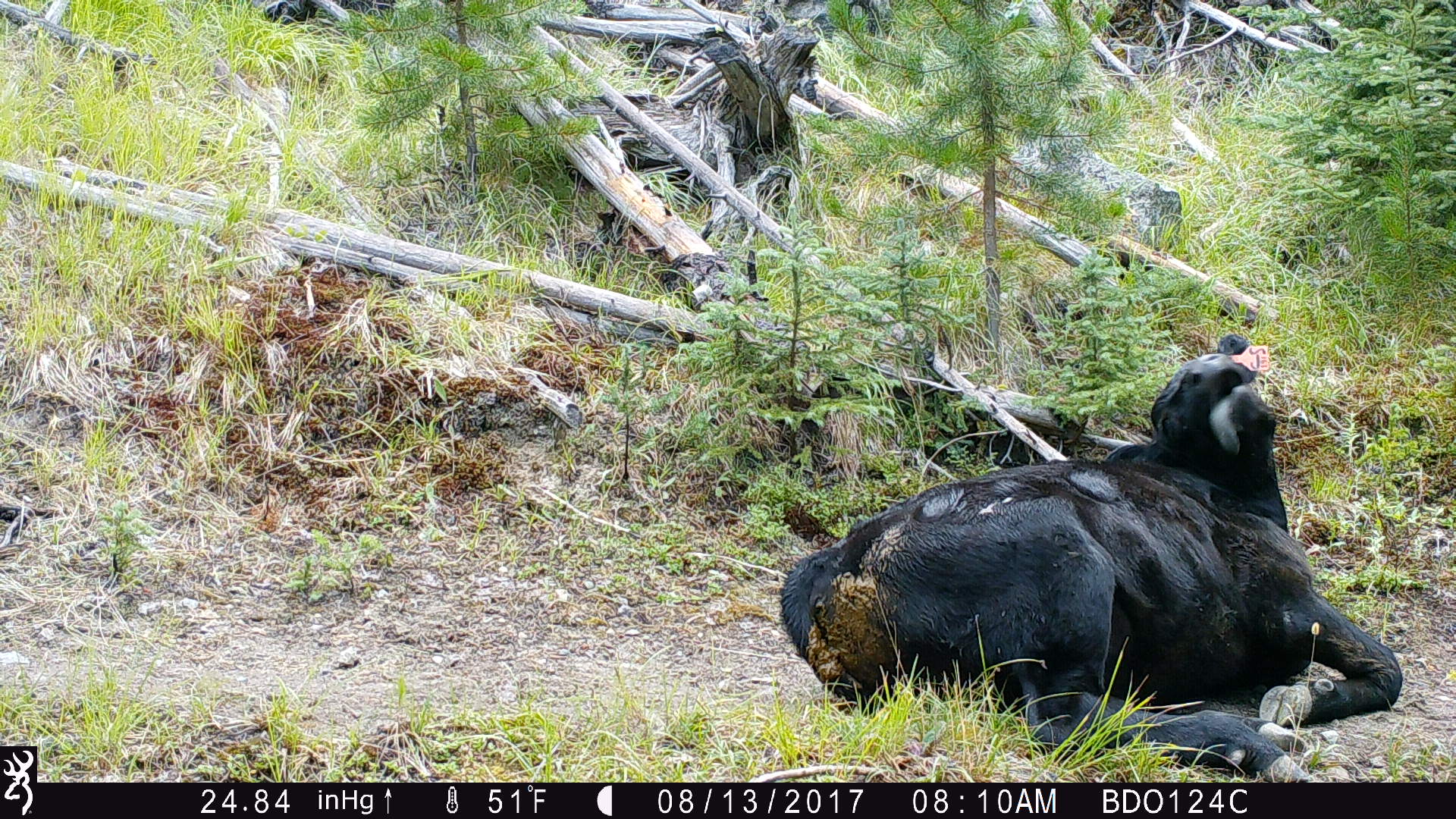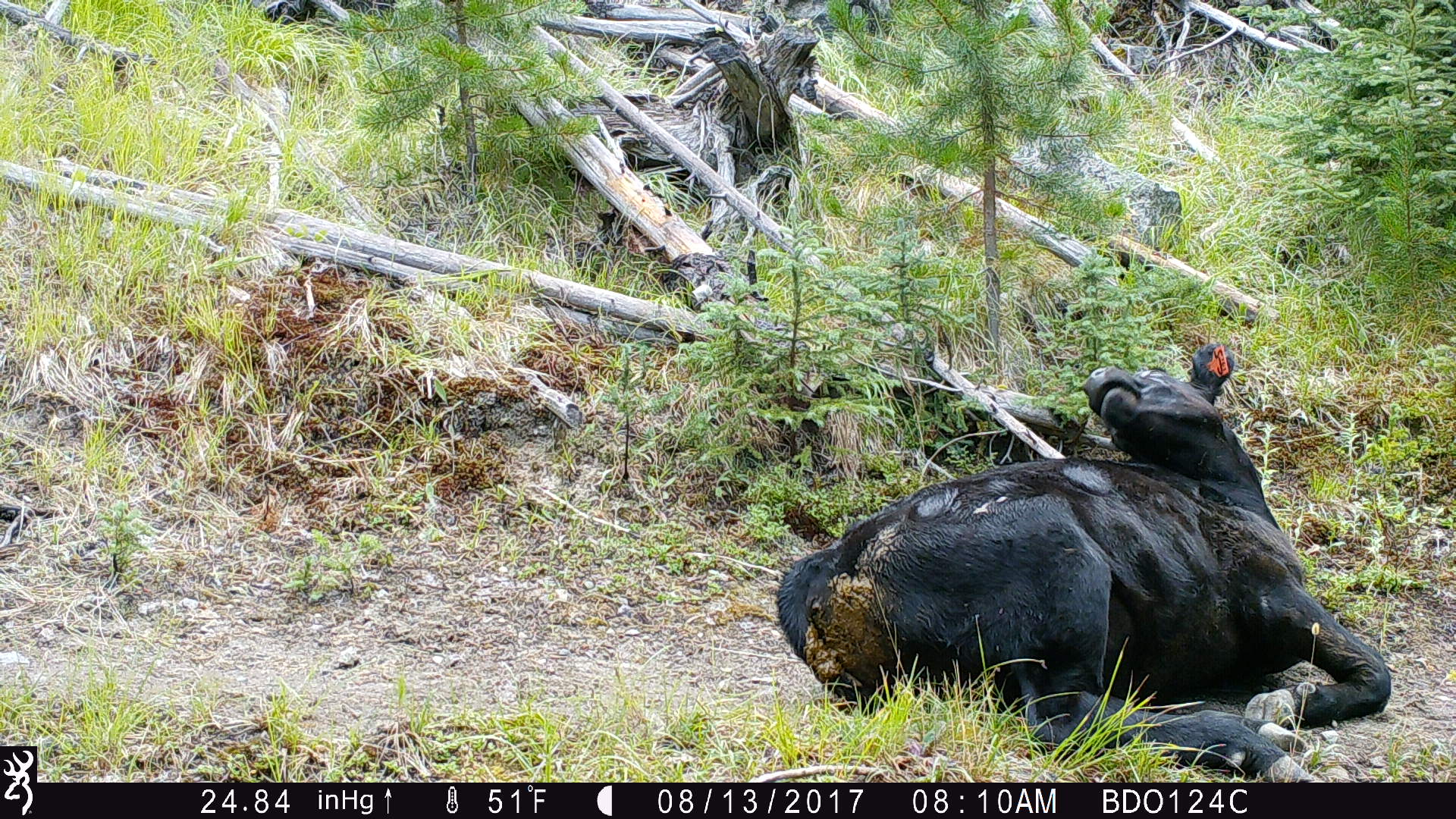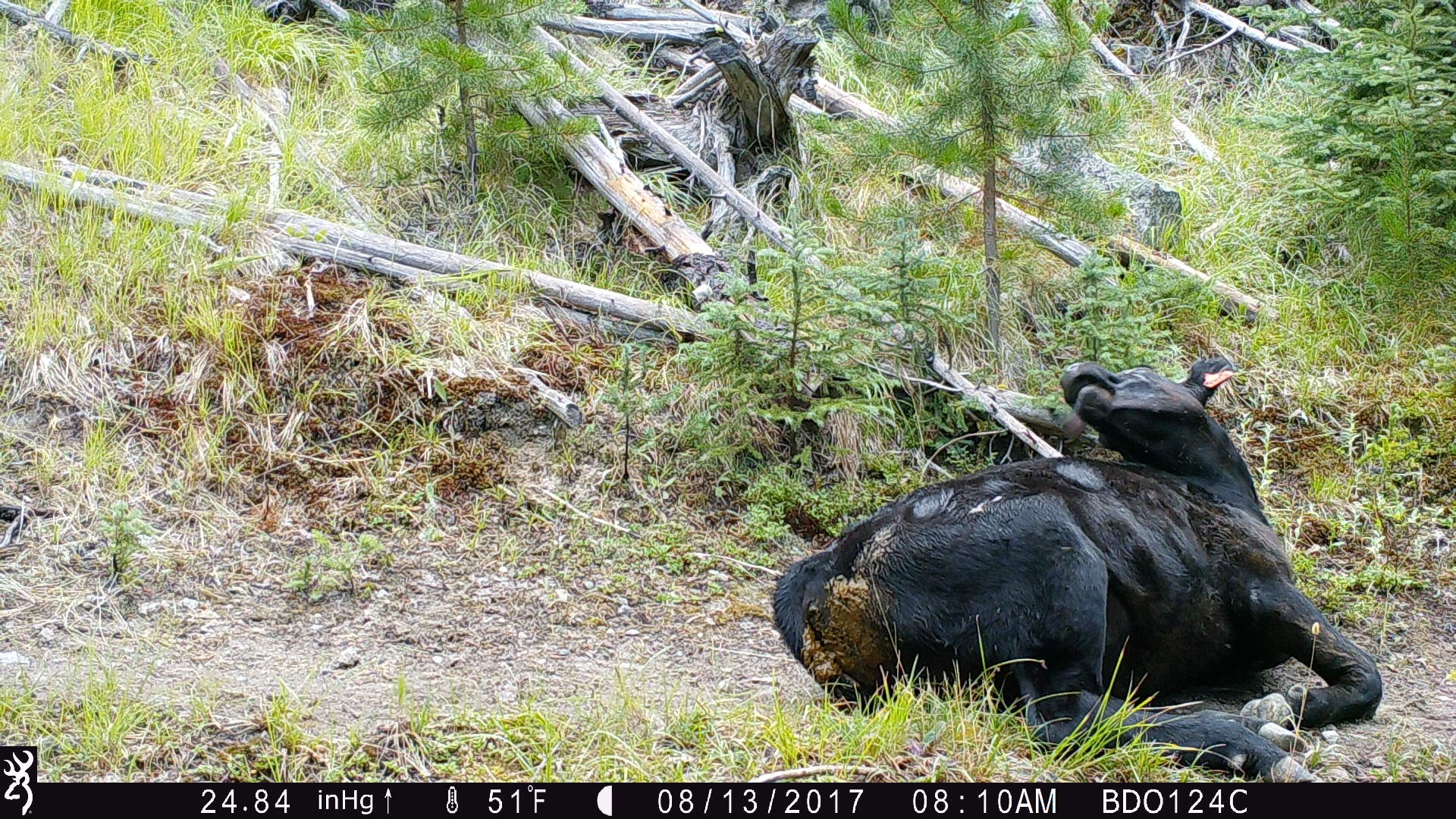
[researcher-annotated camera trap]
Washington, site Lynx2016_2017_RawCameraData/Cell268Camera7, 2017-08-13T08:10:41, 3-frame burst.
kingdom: Animalia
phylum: Chordata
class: Mammalia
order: Artiodactyla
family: Bovidae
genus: Bos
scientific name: Bos taurus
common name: domestic cattle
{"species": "domestic cattle (Bos taurus)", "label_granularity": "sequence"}